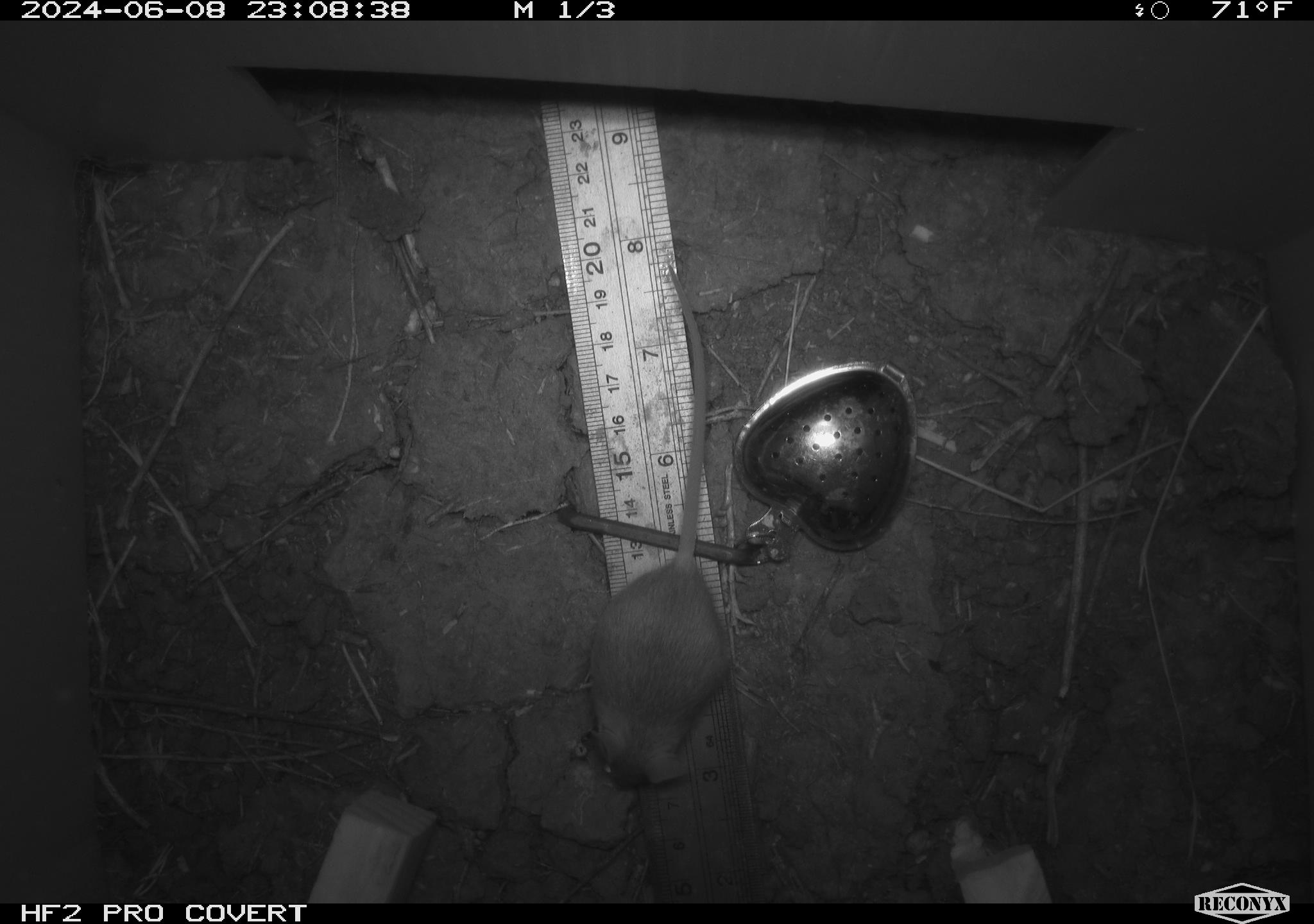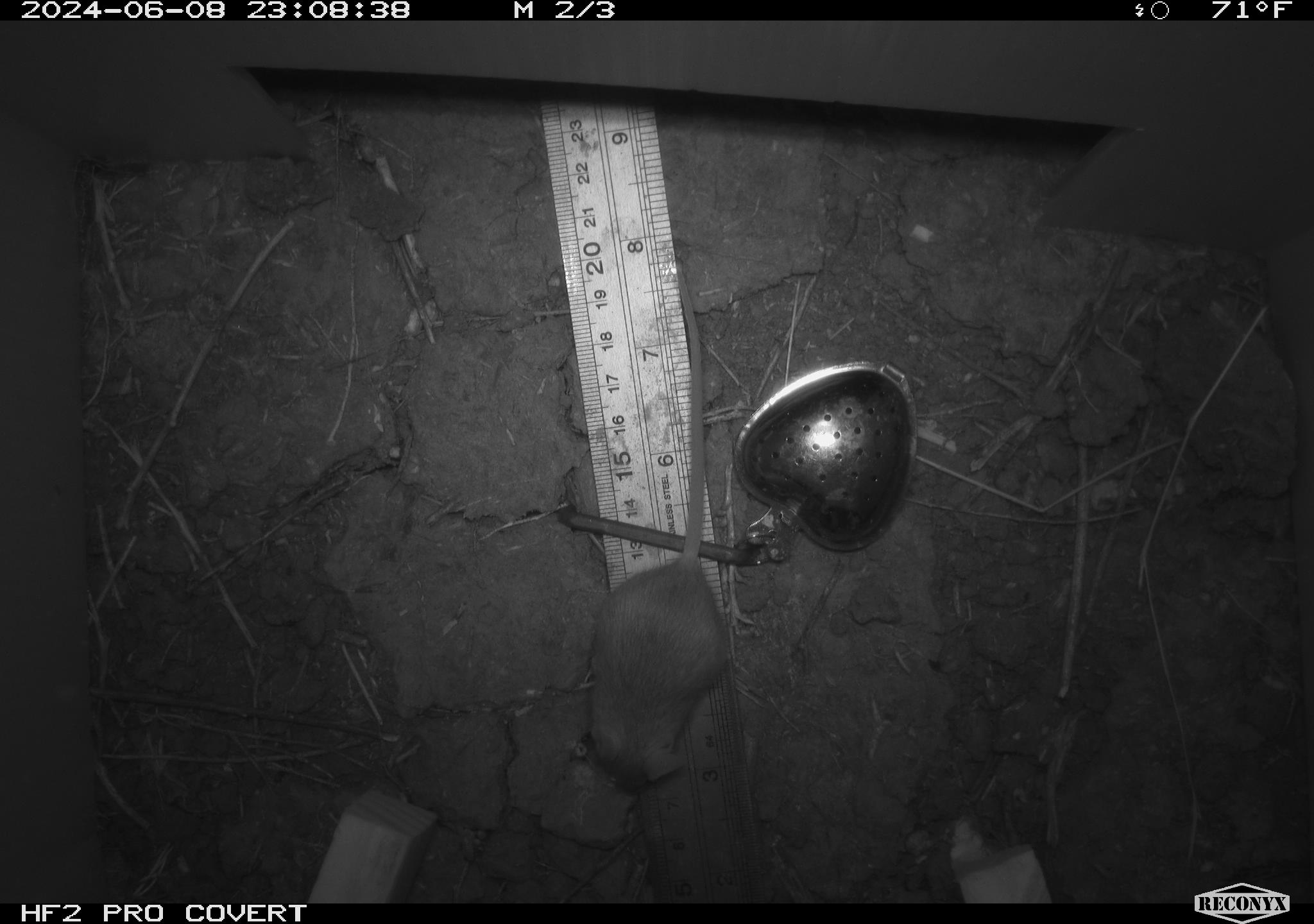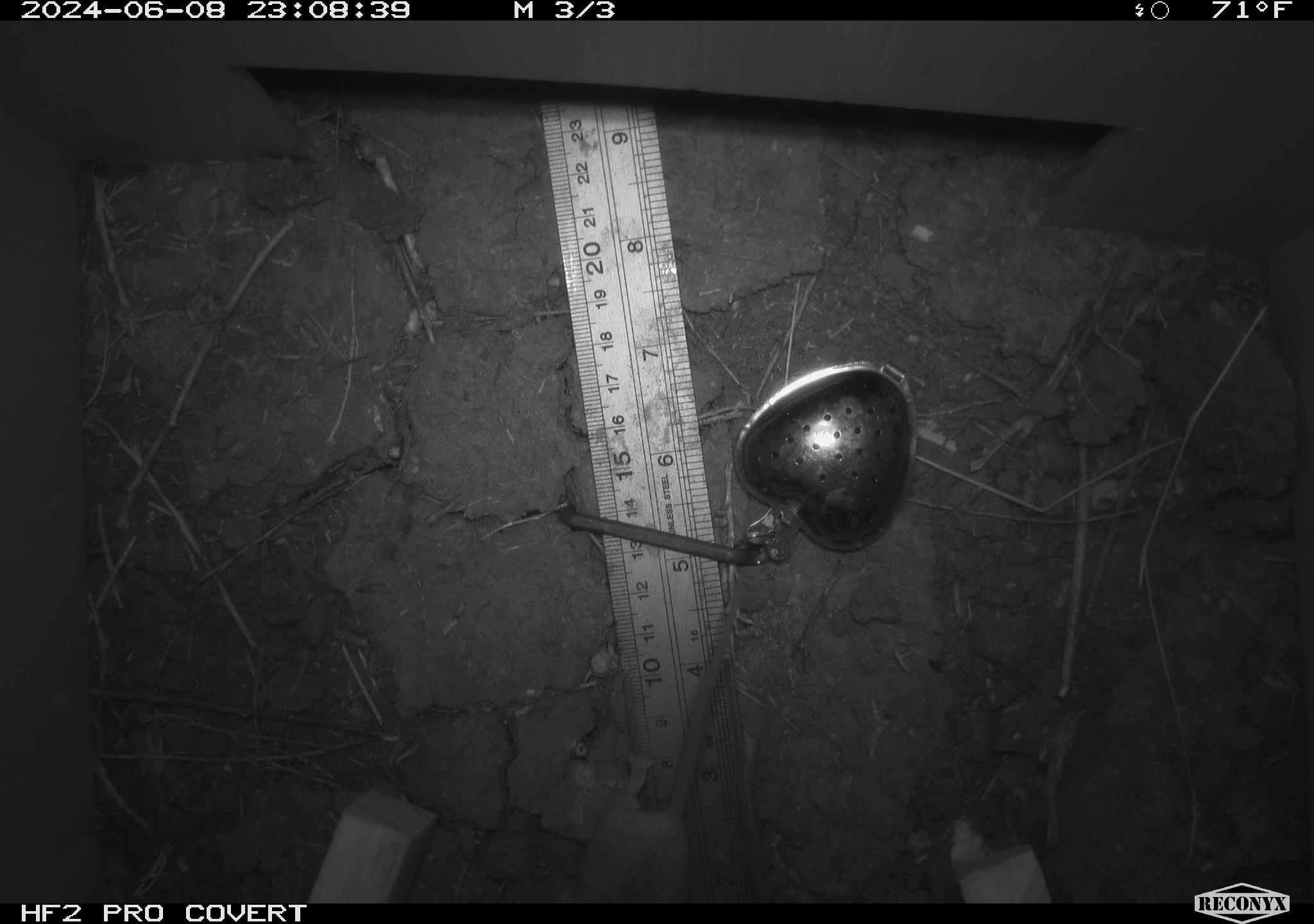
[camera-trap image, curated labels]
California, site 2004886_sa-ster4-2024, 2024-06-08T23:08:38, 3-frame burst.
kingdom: Animalia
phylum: Chordata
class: Mammalia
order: Rodentia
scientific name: Rodentia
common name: mouse species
Mouse species (Rodentia).